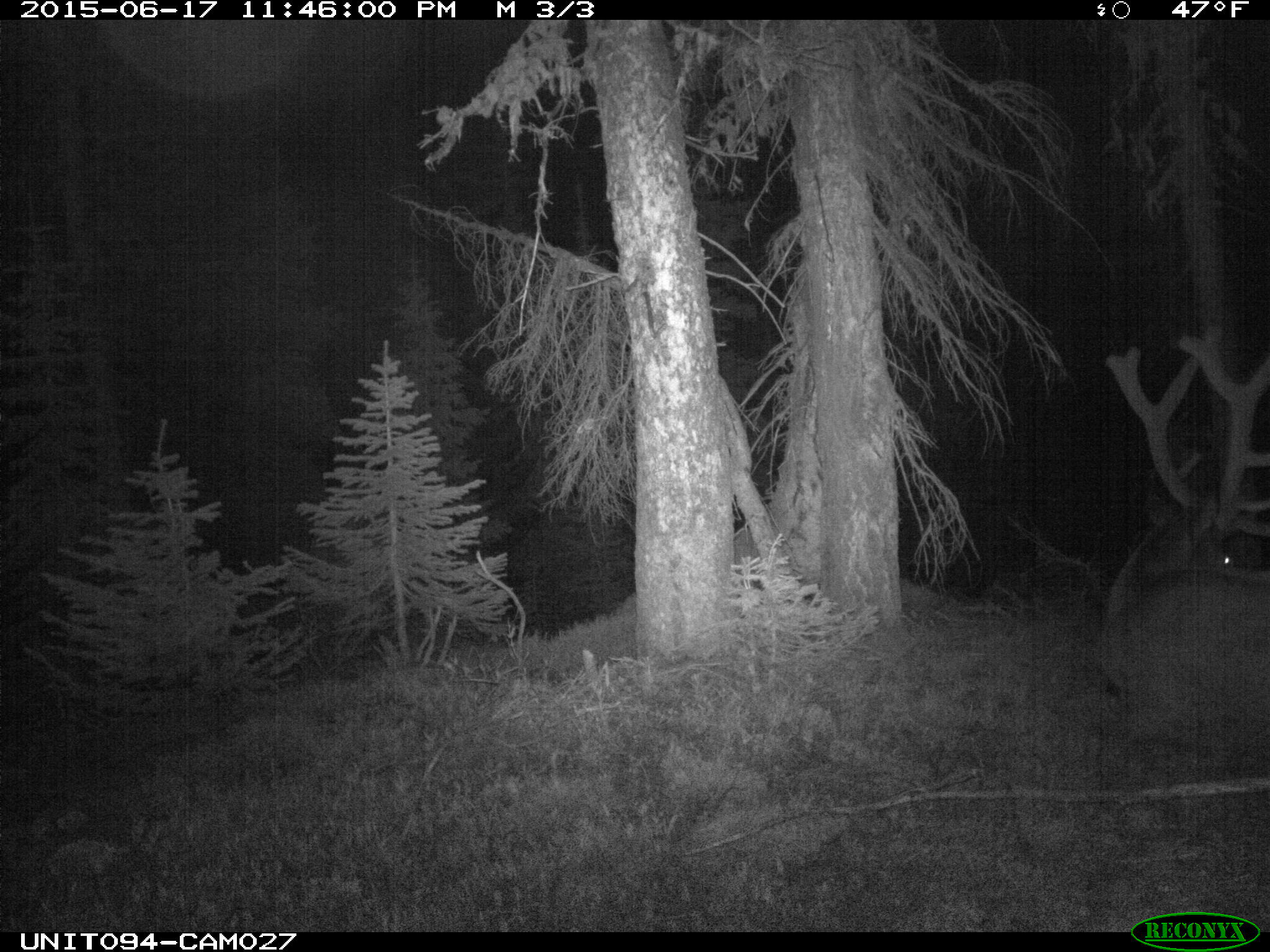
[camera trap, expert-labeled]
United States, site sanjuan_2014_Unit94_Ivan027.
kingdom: Animalia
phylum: Chordata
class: Mammalia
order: Artiodactyla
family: Cervidae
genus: Cervus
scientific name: Cervus elaphus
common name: red deer